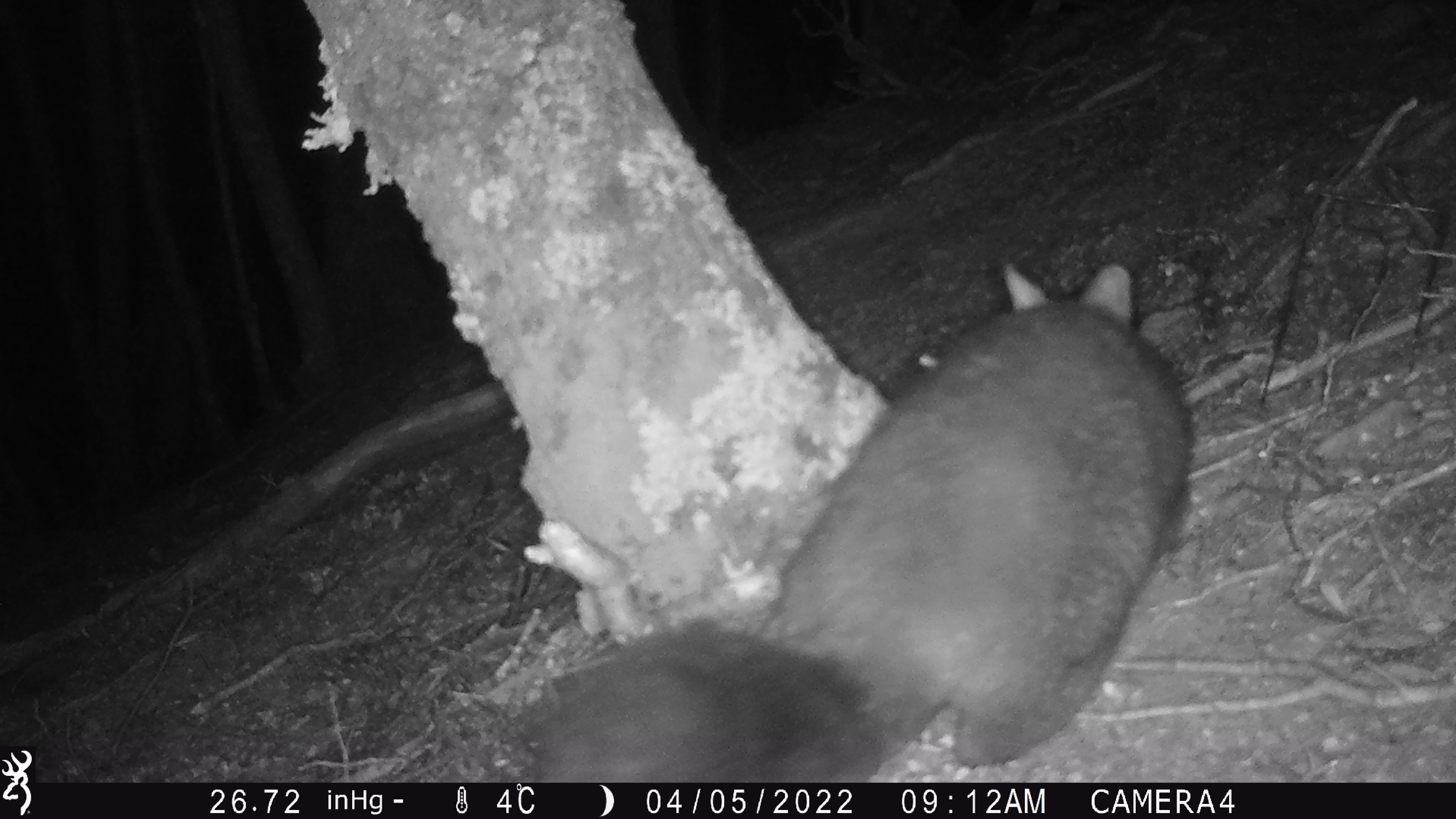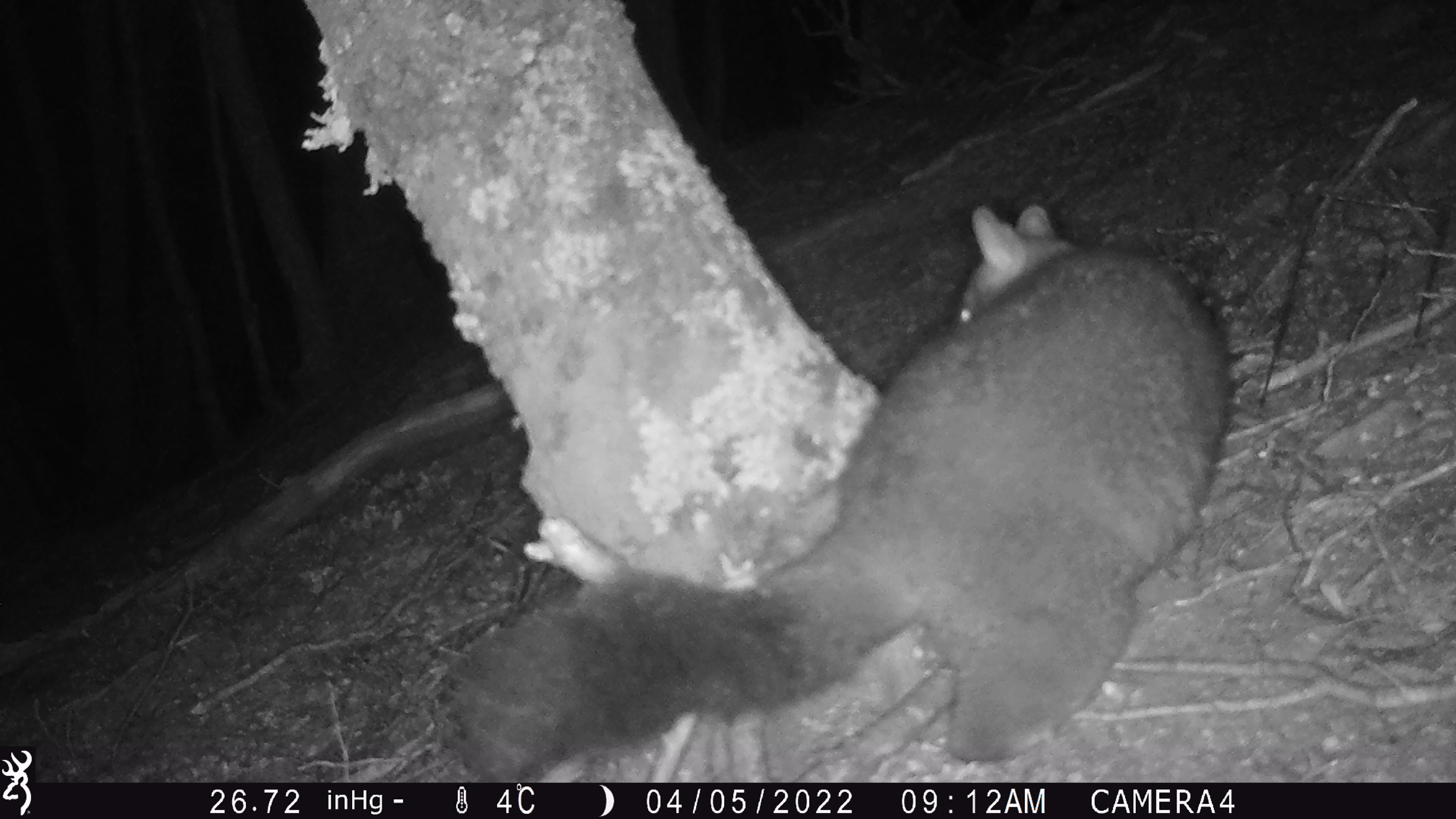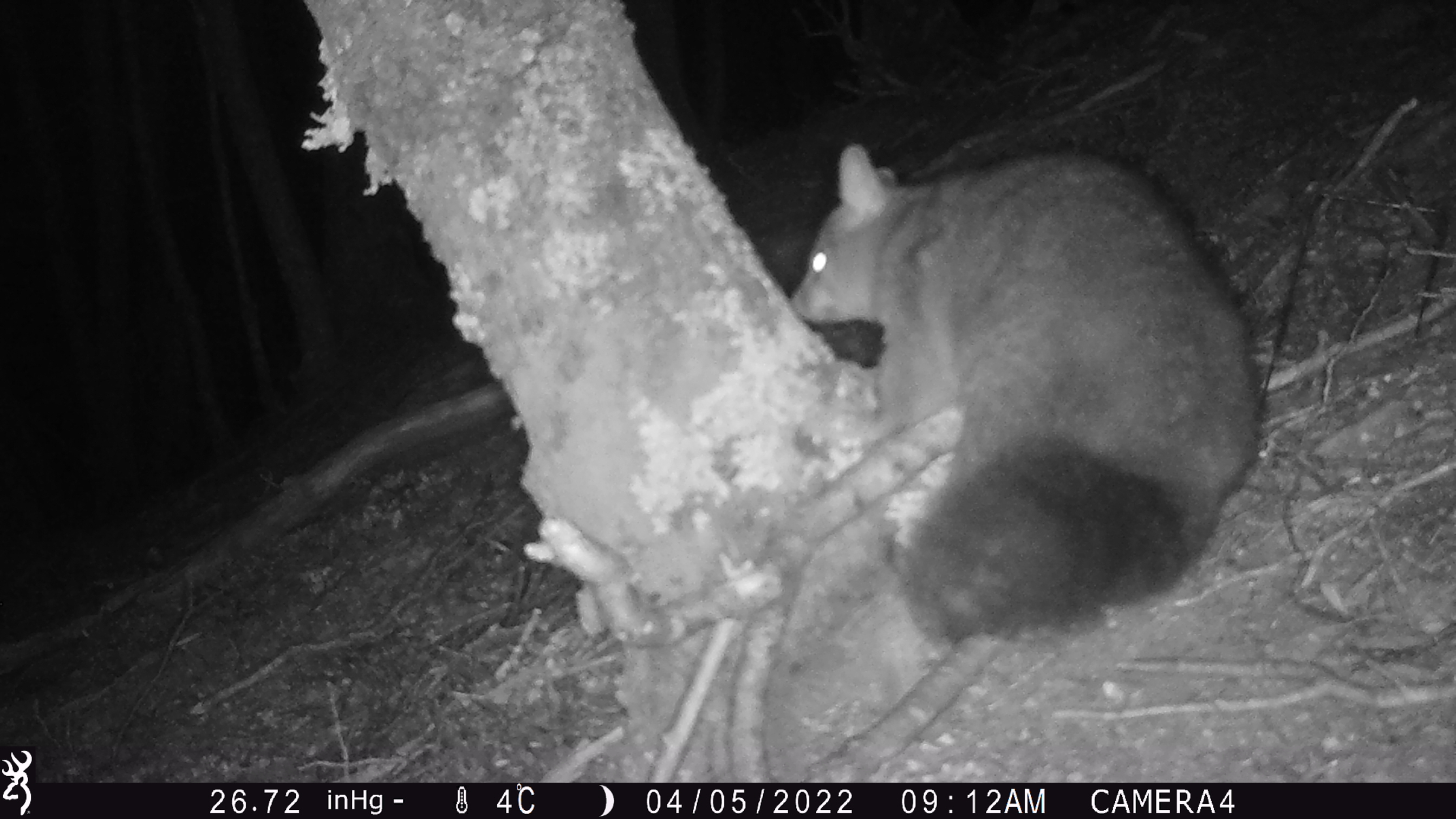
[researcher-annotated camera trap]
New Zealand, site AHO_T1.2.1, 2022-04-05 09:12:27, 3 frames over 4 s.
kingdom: Animalia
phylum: Chordata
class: Mammalia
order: Diprotodontia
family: Phalangeridae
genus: Trichosurus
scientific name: Trichosurus vulpecula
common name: common brushtail possum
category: possum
Possum (common brushtail possum) (Trichosurus vulpecula).